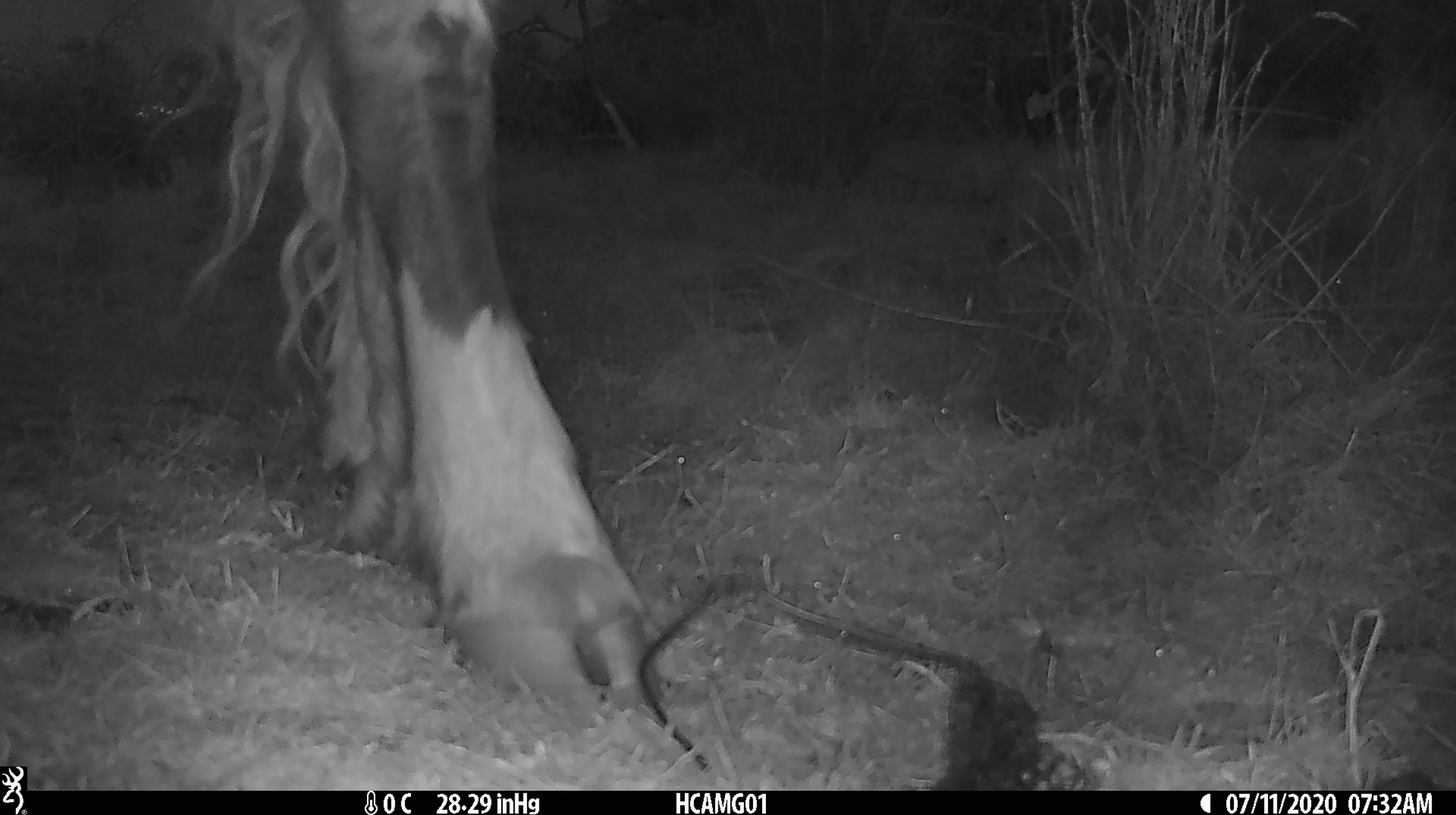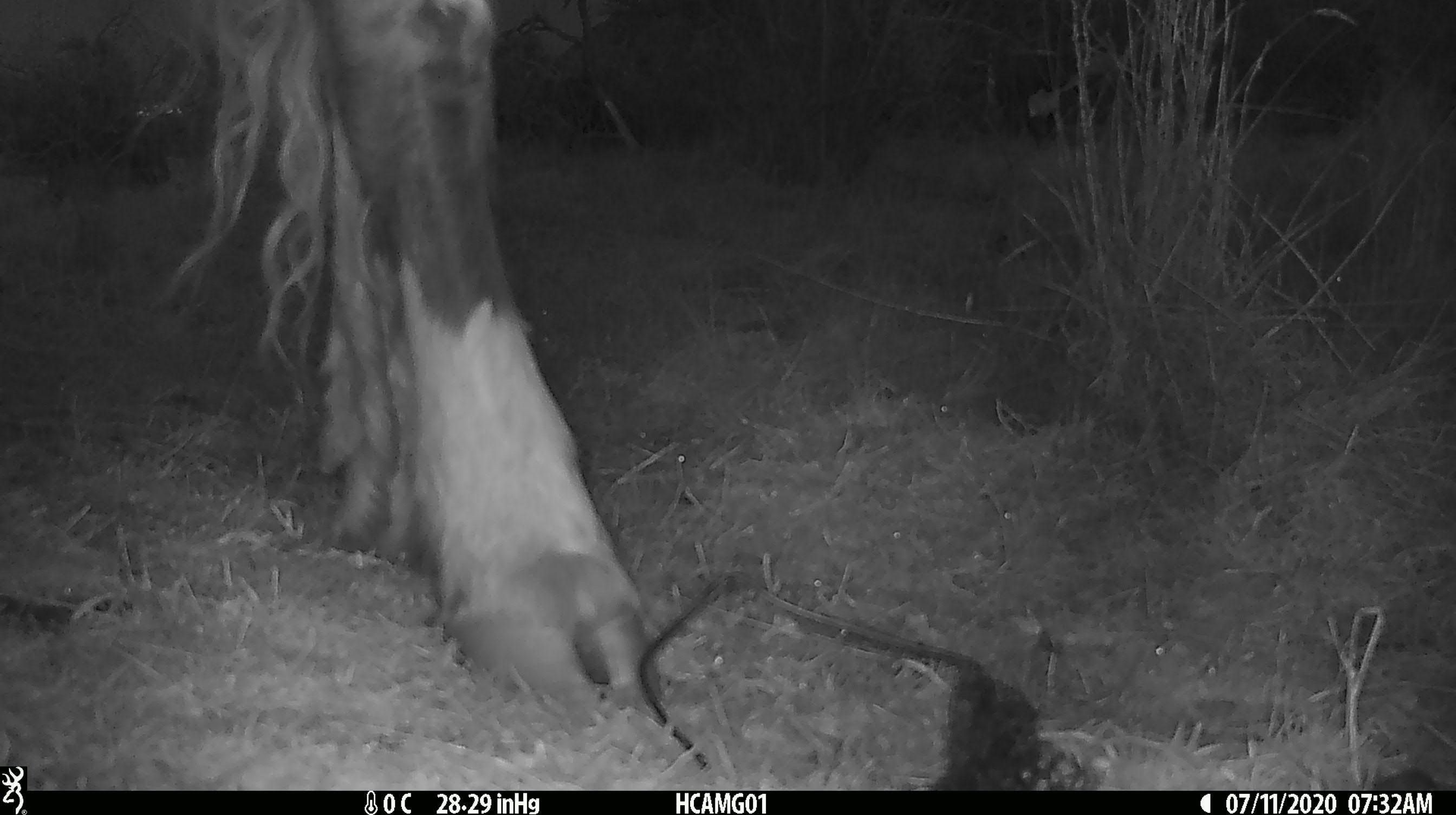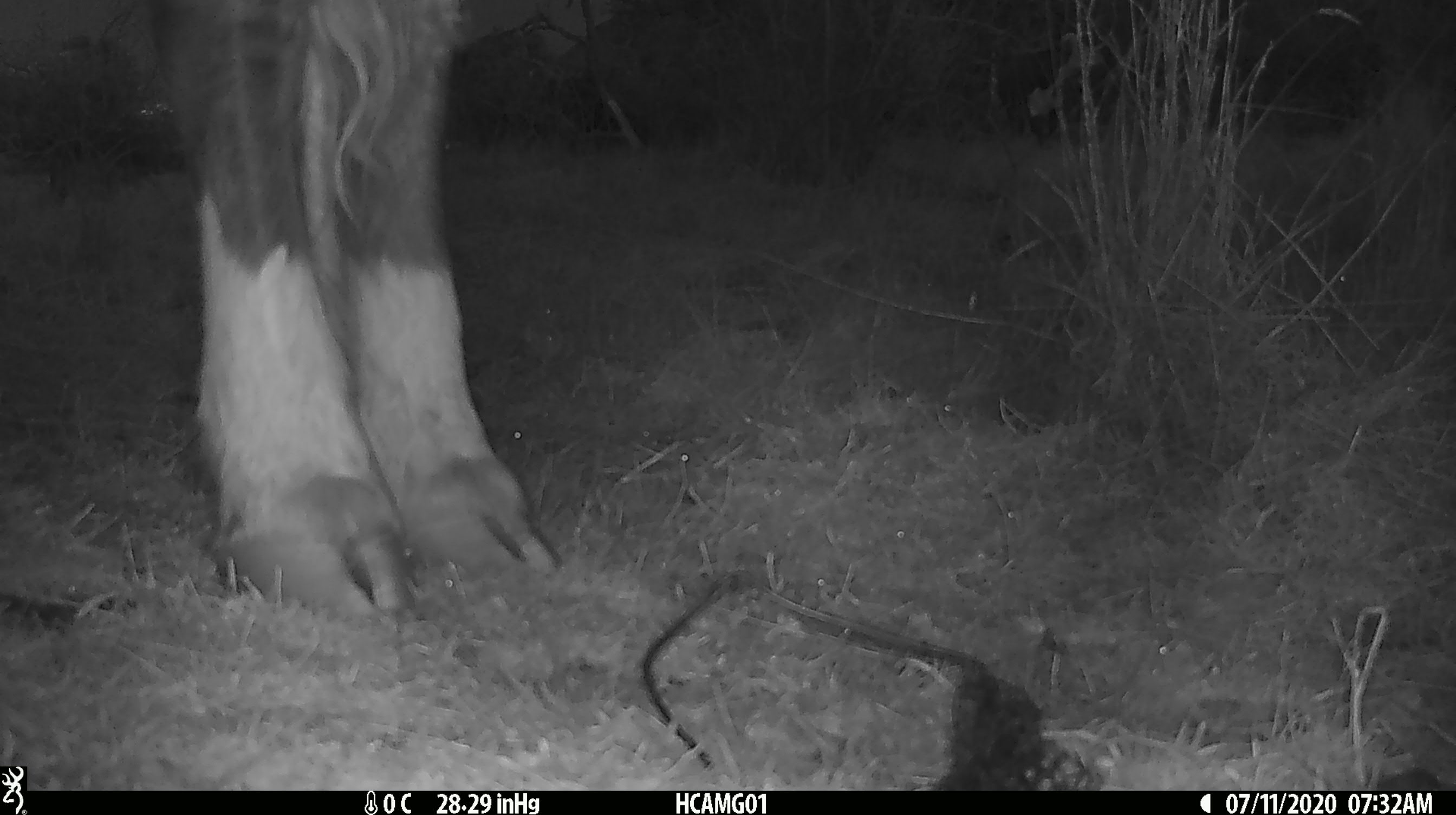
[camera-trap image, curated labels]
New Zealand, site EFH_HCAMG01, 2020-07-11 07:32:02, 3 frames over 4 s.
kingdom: Animalia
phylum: Chordata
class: Mammalia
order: Artiodactyla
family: Bovidae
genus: Bos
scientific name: Bos taurus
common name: domestic cow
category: cow